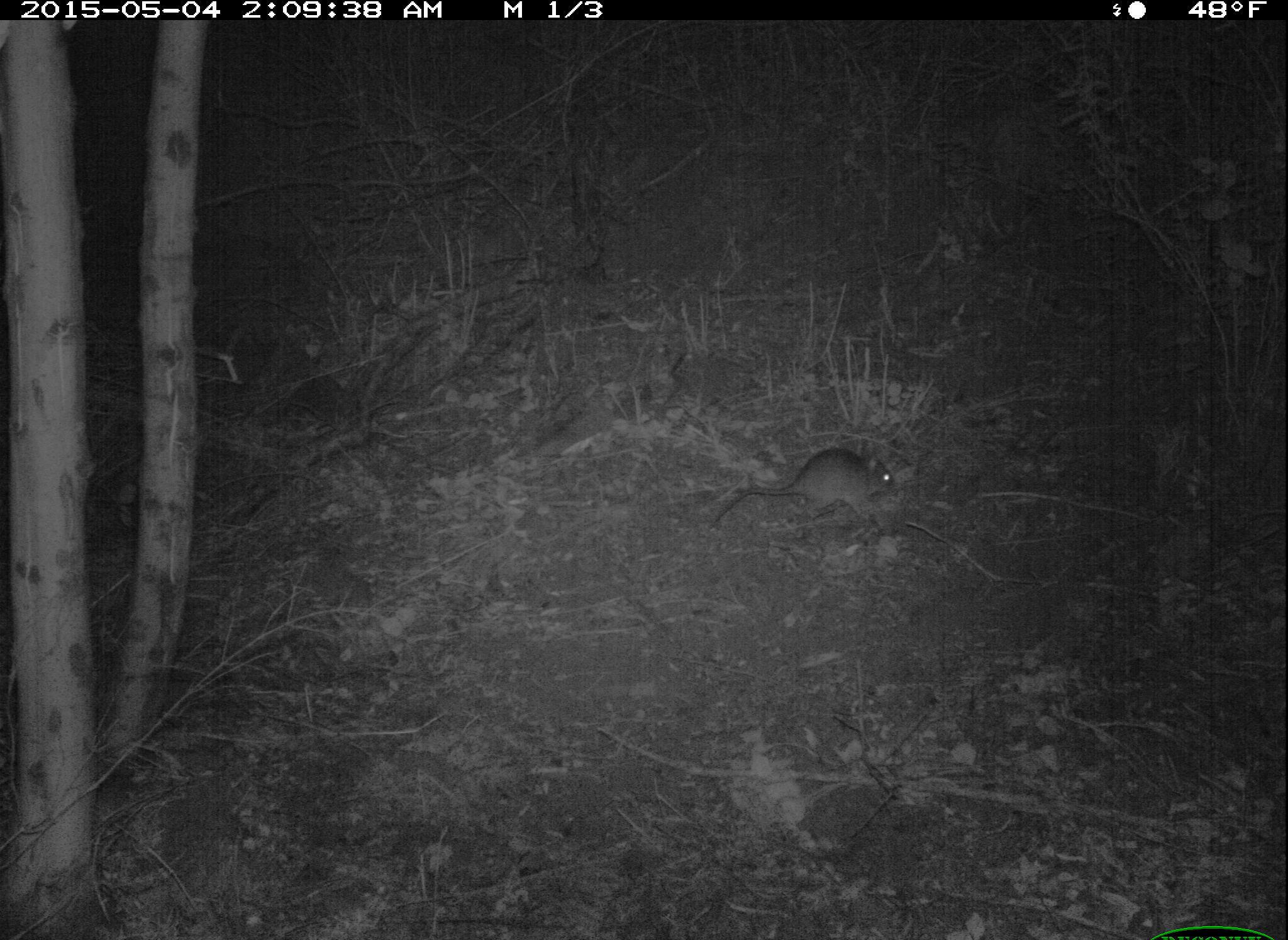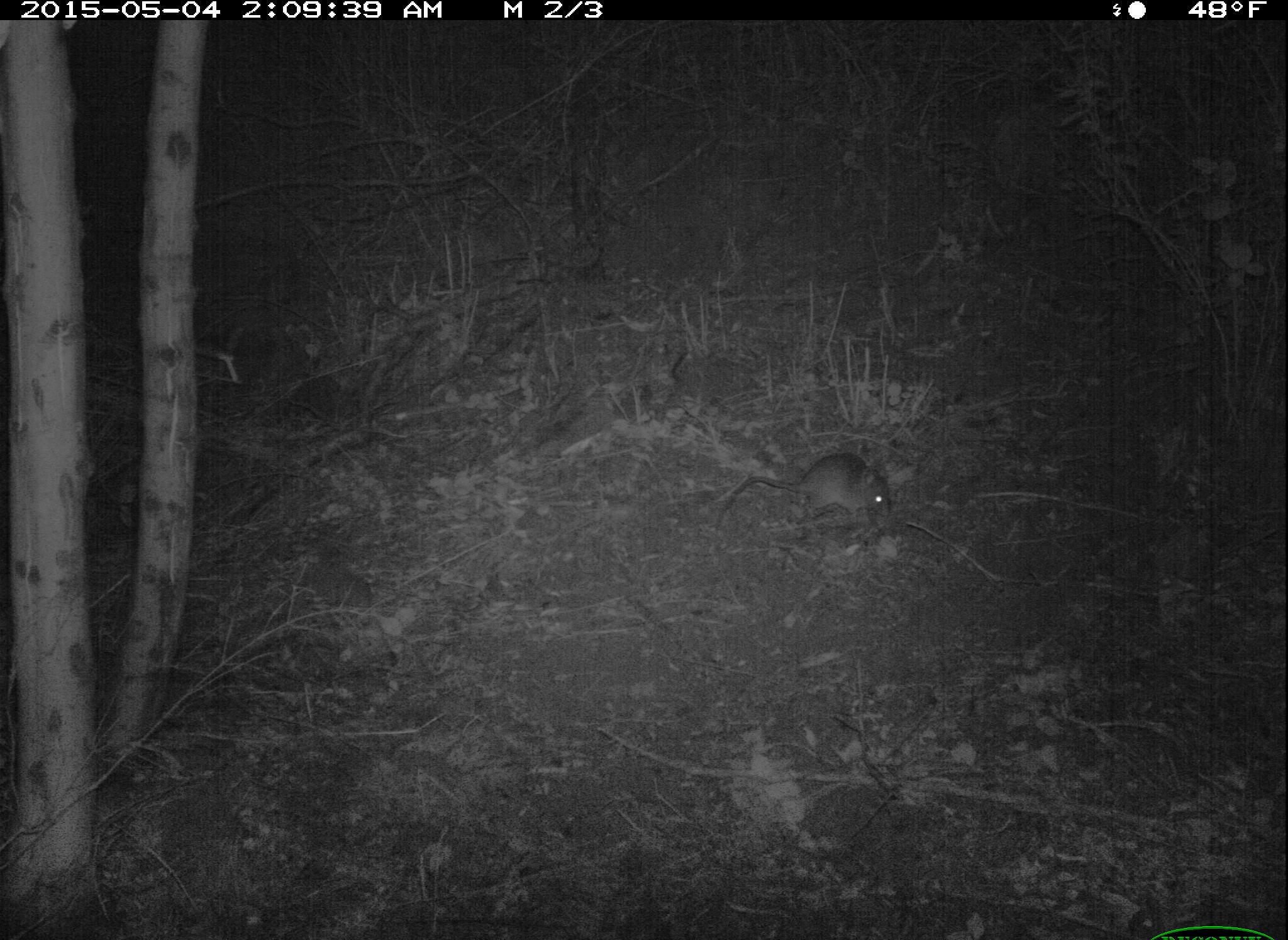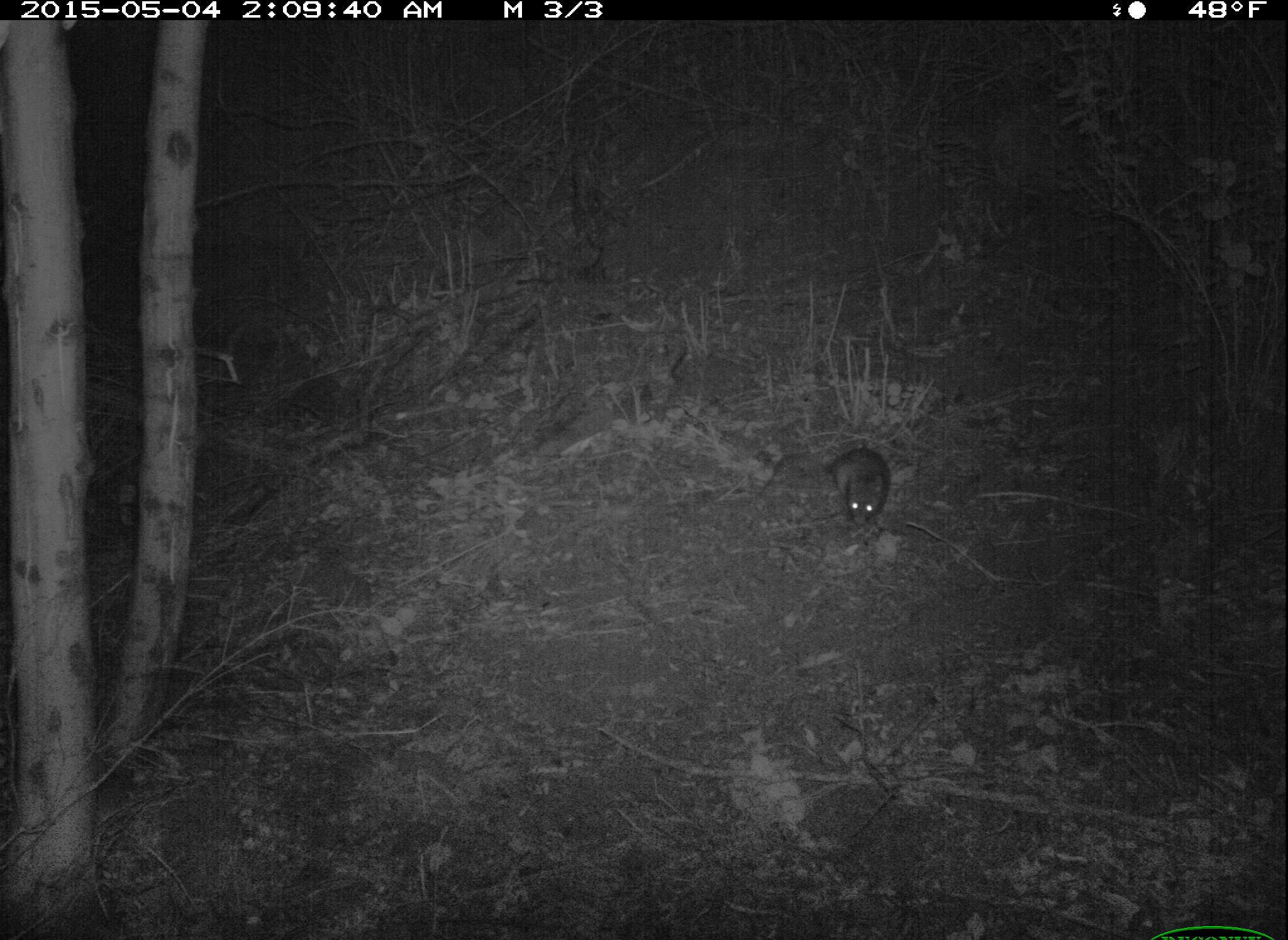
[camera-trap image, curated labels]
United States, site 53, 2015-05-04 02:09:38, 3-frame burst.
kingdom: Animalia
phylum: Chordata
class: Mammalia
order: Rodentia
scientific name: Rodentia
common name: rodent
Rodent (Rodentia).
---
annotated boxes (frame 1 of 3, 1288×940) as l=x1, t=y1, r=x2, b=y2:
rodent: l=712, t=445, r=895, b=527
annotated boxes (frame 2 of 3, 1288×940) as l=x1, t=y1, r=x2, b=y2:
rodent: l=719, t=448, r=893, b=526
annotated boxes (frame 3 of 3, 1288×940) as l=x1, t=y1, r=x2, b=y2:
rodent: l=761, t=446, r=891, b=529